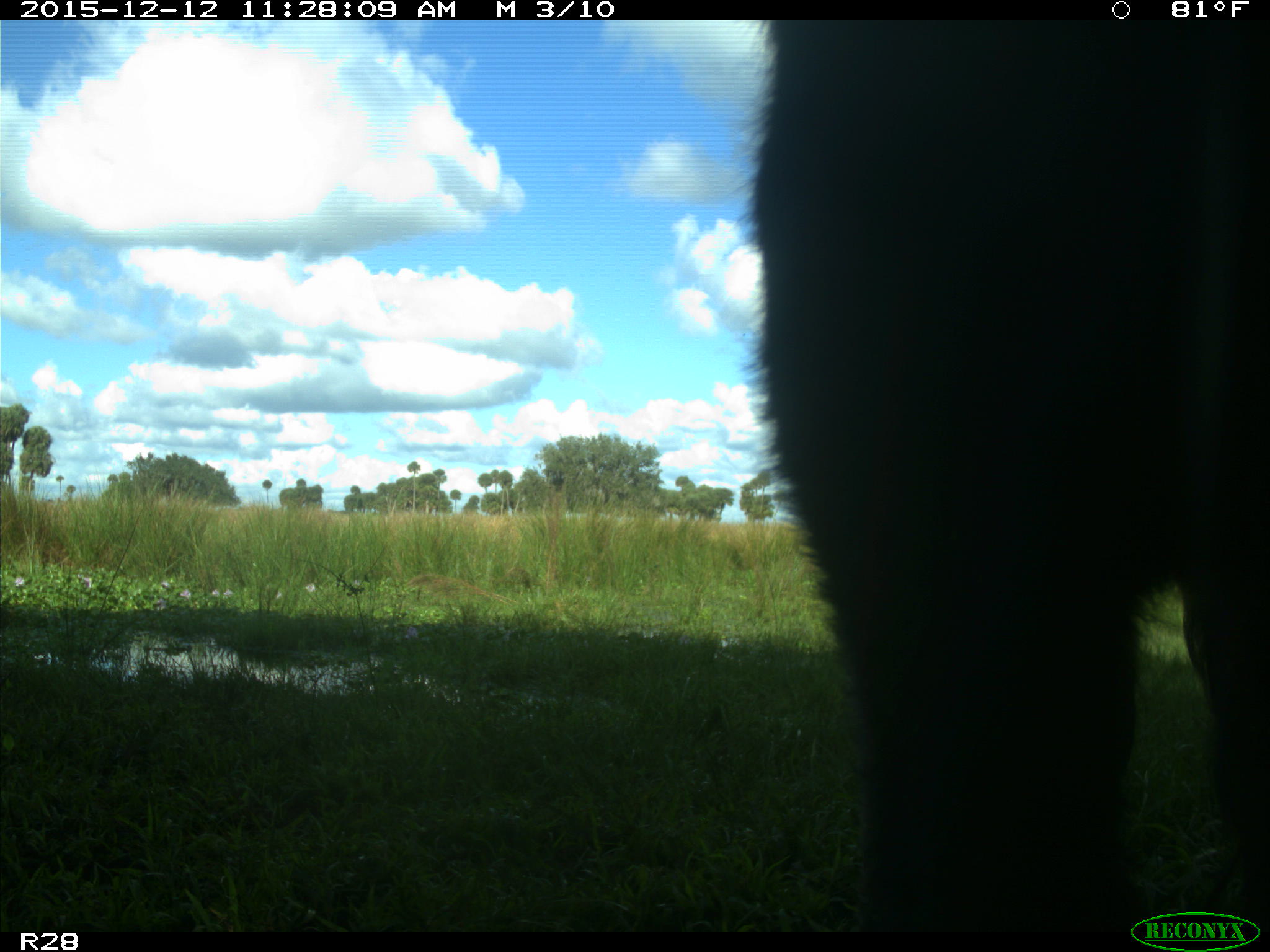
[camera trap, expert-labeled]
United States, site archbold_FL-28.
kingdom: Animalia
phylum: Chordata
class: Mammalia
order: Artiodactyla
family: Bovidae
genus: Bos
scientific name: Bos taurus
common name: domestic cow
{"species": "Bos taurus (domestic cow)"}